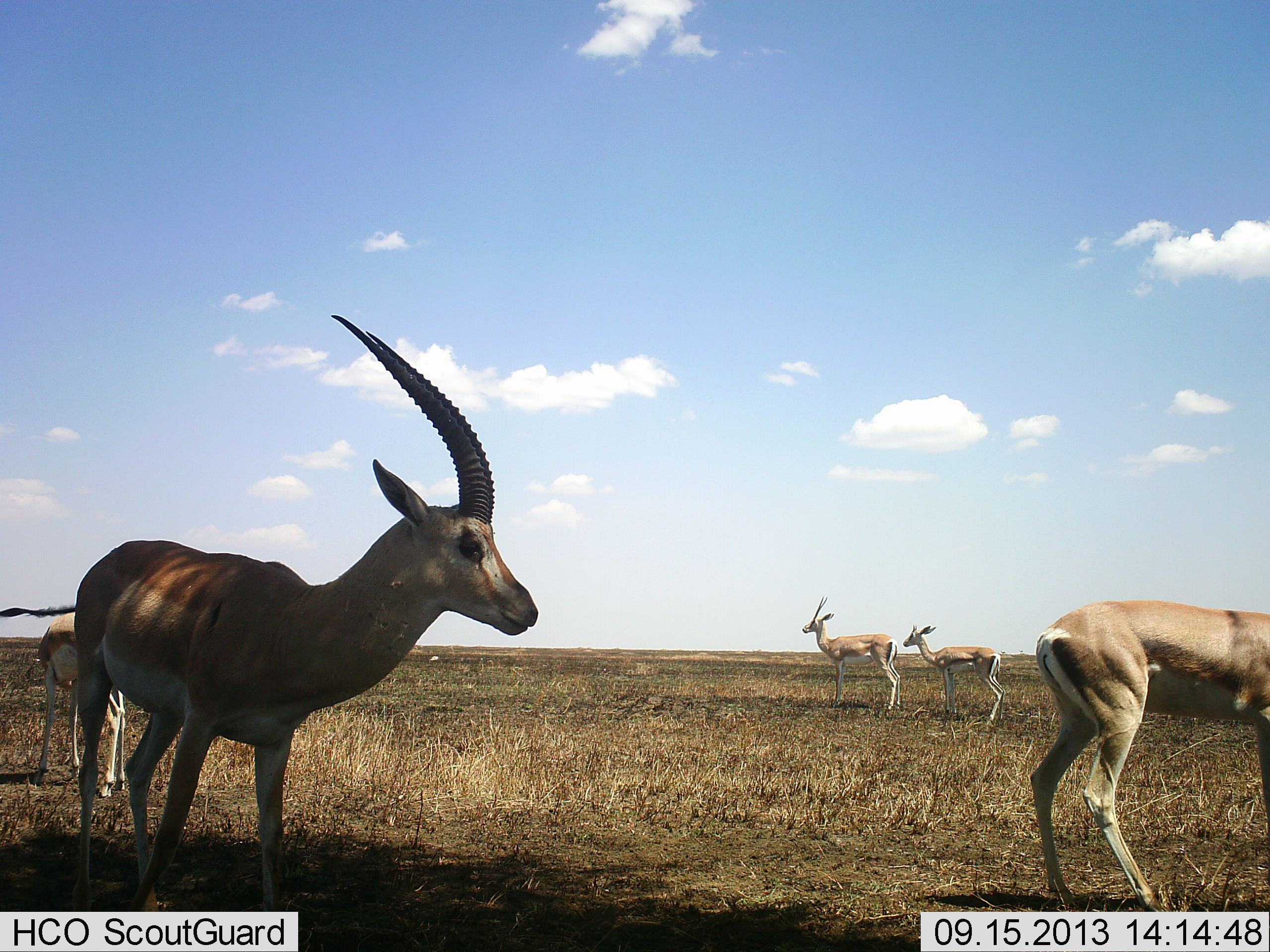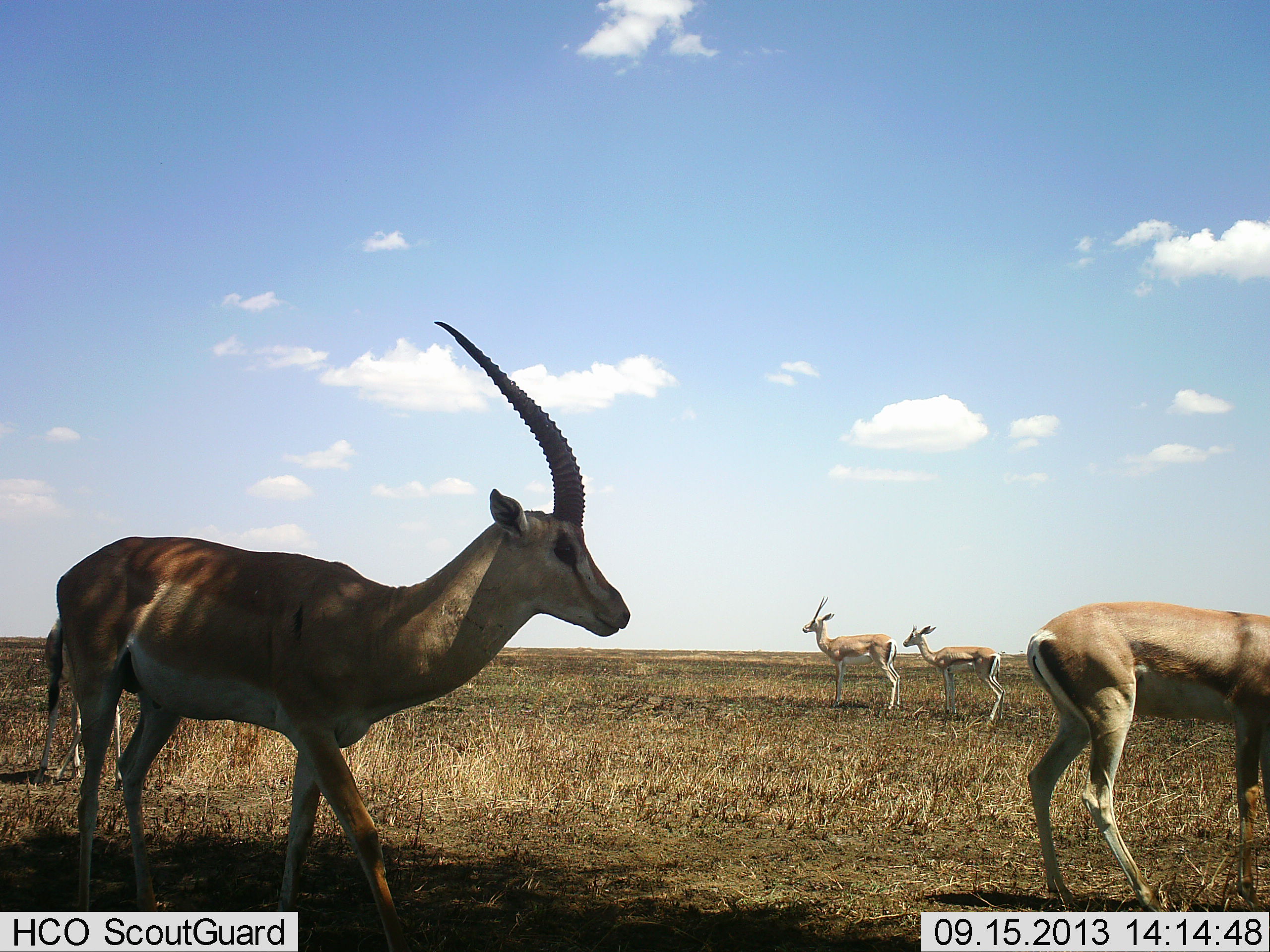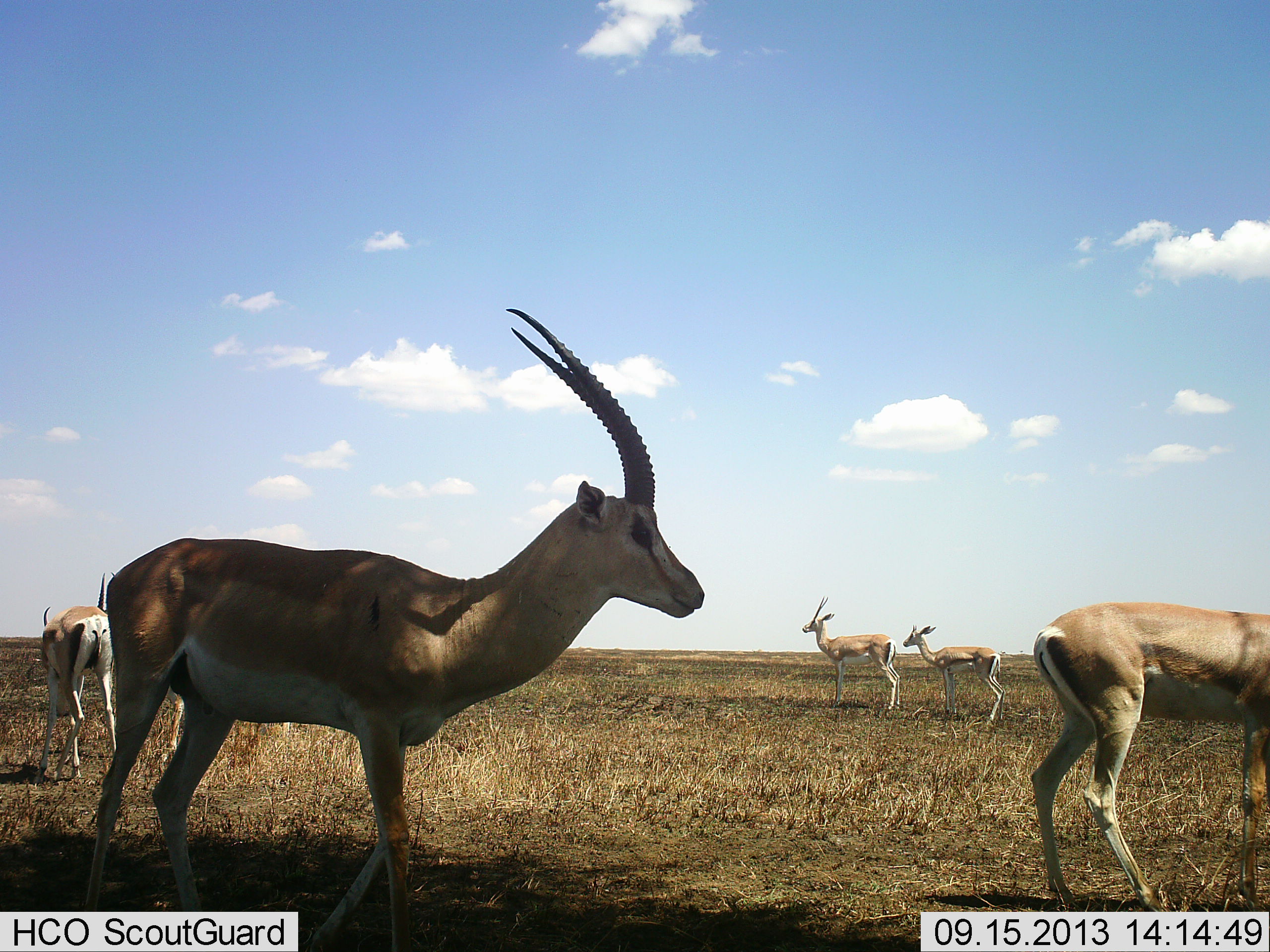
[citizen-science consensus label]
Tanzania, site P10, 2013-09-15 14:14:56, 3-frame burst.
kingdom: Animalia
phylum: Chordata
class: Mammalia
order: Artiodactyla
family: Bovidae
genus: Nanger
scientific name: Nanger granti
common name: grant's gazelle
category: gazellegrants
Gazellegrants (grant's gazelle) (Nanger granti), count 5. Behavior (volunteer vote fractions): standing 90%, resting 0%, moving 67%, interacting 0%. Young present (vote fraction): 10%. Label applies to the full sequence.